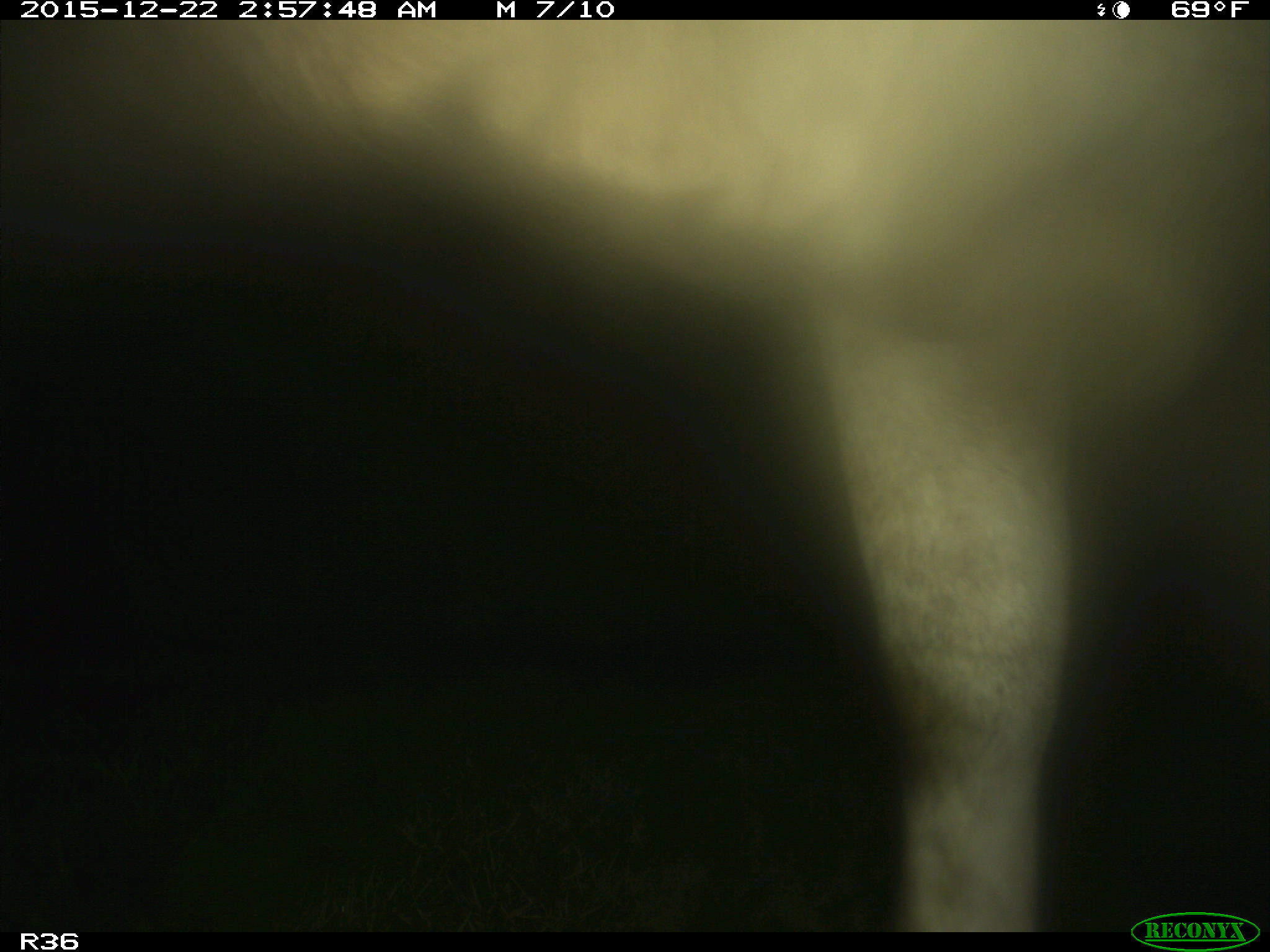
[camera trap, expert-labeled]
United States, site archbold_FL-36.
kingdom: Animalia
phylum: Chordata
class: Mammalia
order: Artiodactyla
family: Bovidae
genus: Bos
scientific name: Bos taurus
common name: domestic cow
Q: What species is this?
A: Bos taurus (domestic cow).